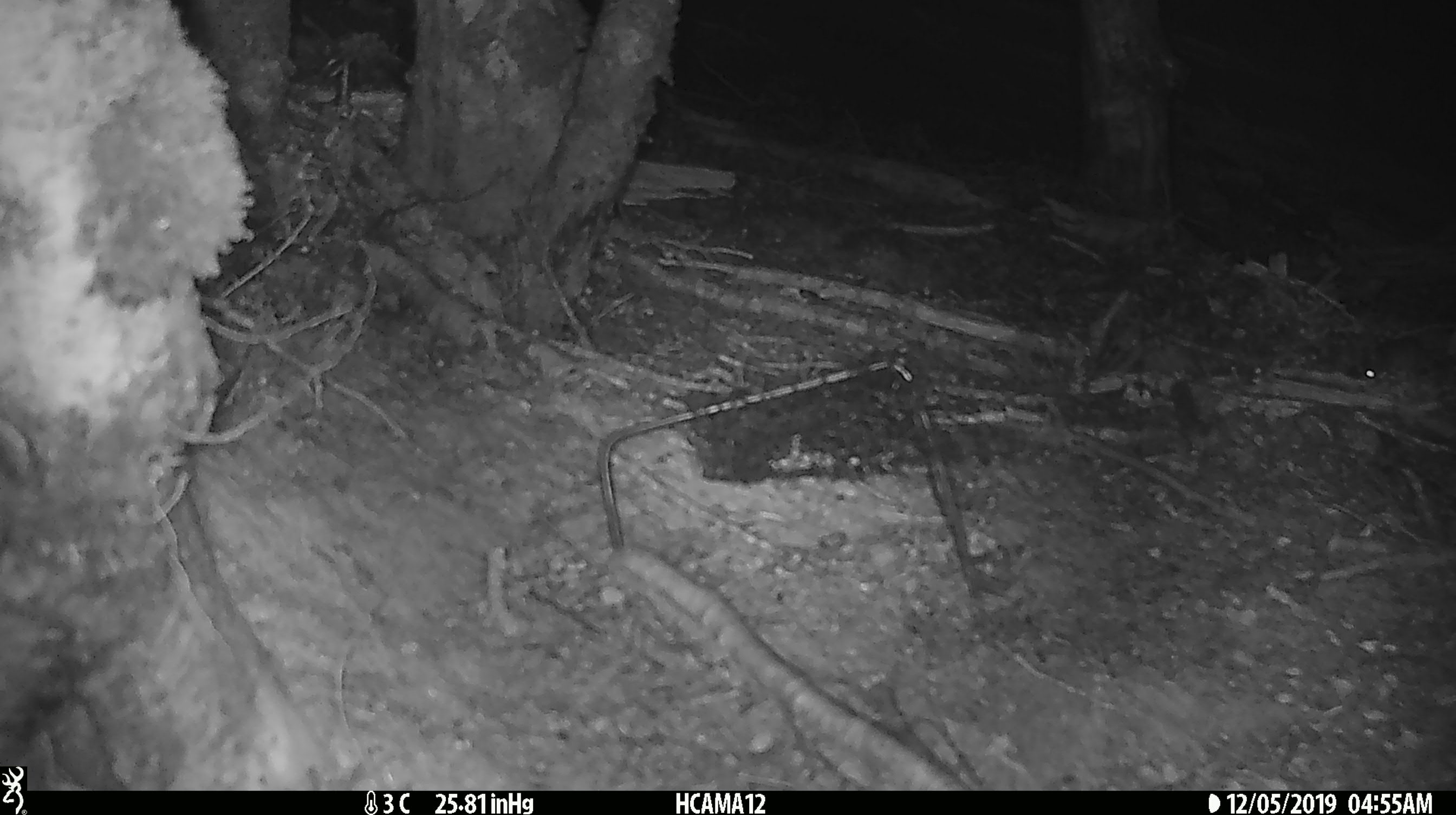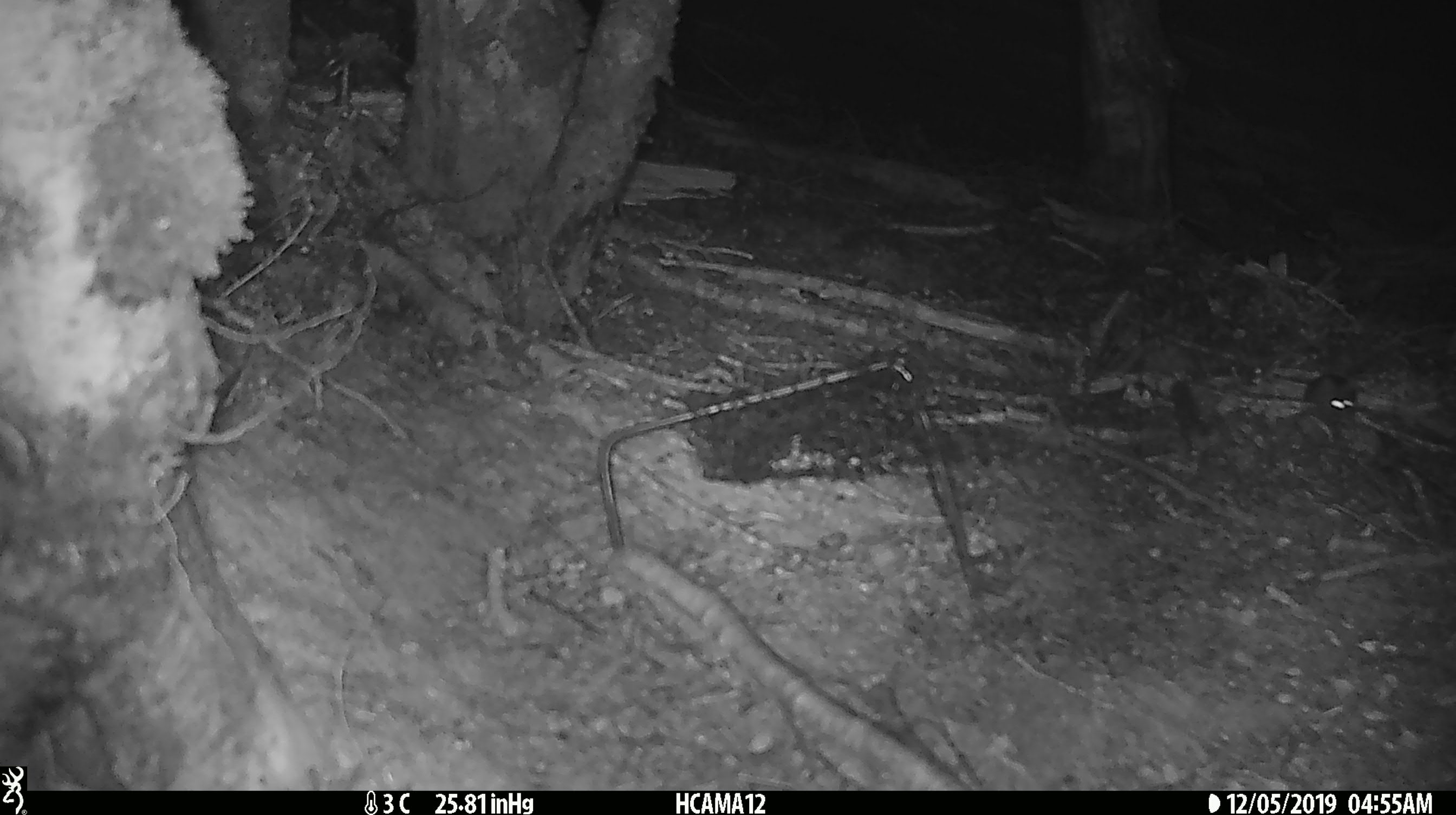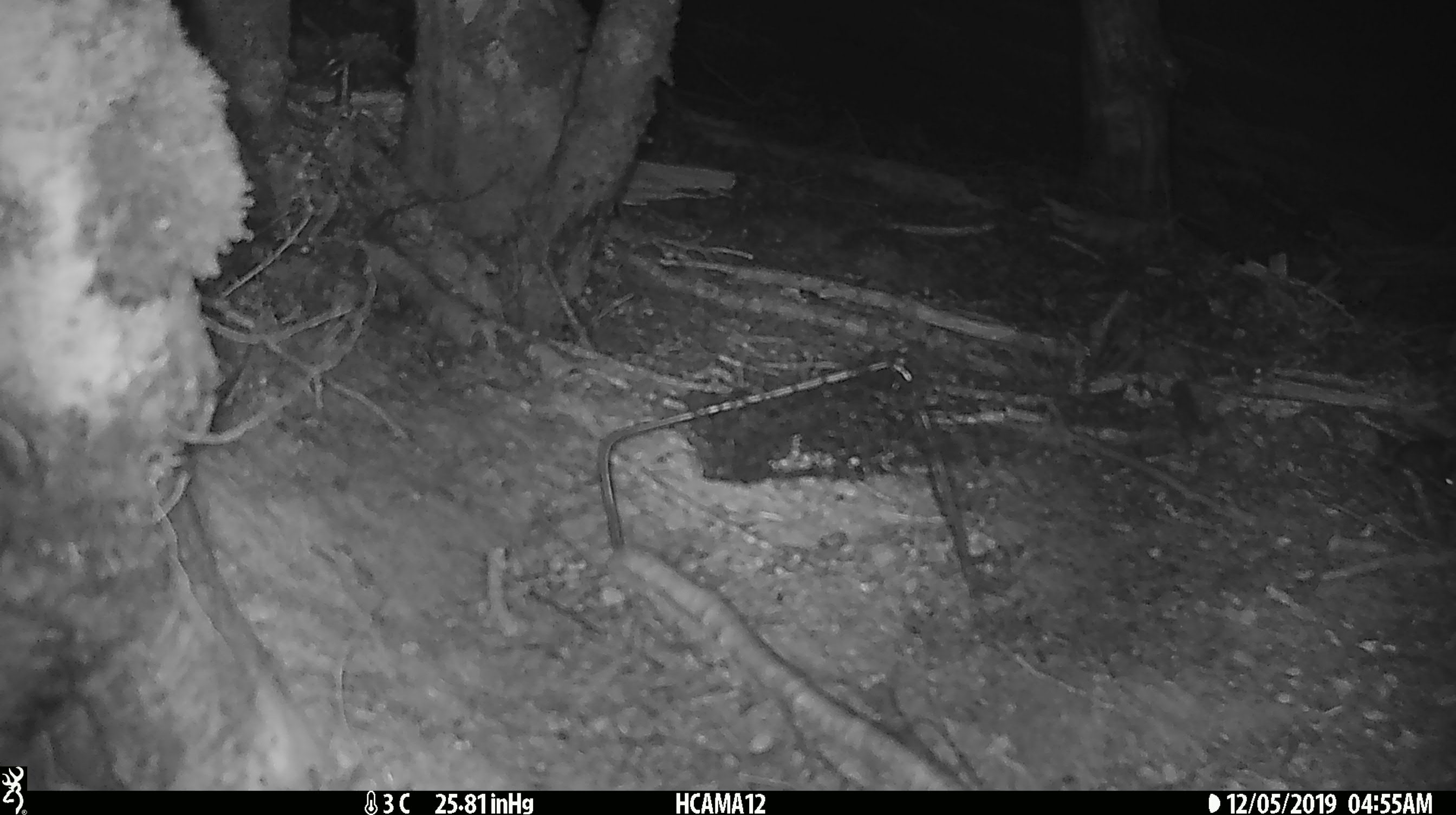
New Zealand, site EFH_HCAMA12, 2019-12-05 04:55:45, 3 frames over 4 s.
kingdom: Animalia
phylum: Chordata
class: Mammalia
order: Rodentia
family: Muridae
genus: Mus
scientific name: Mus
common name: mouse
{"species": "mouse (Mus)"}